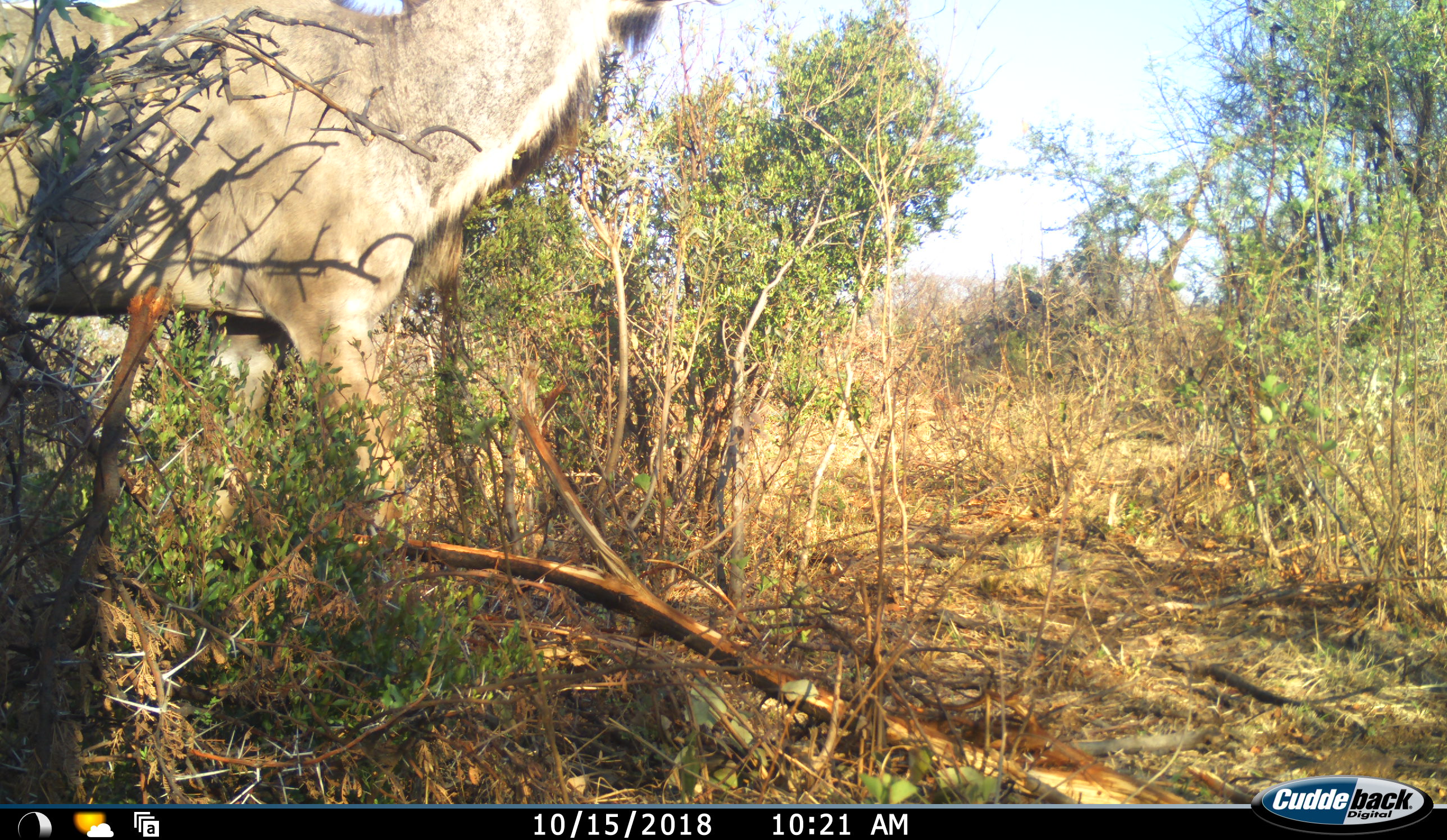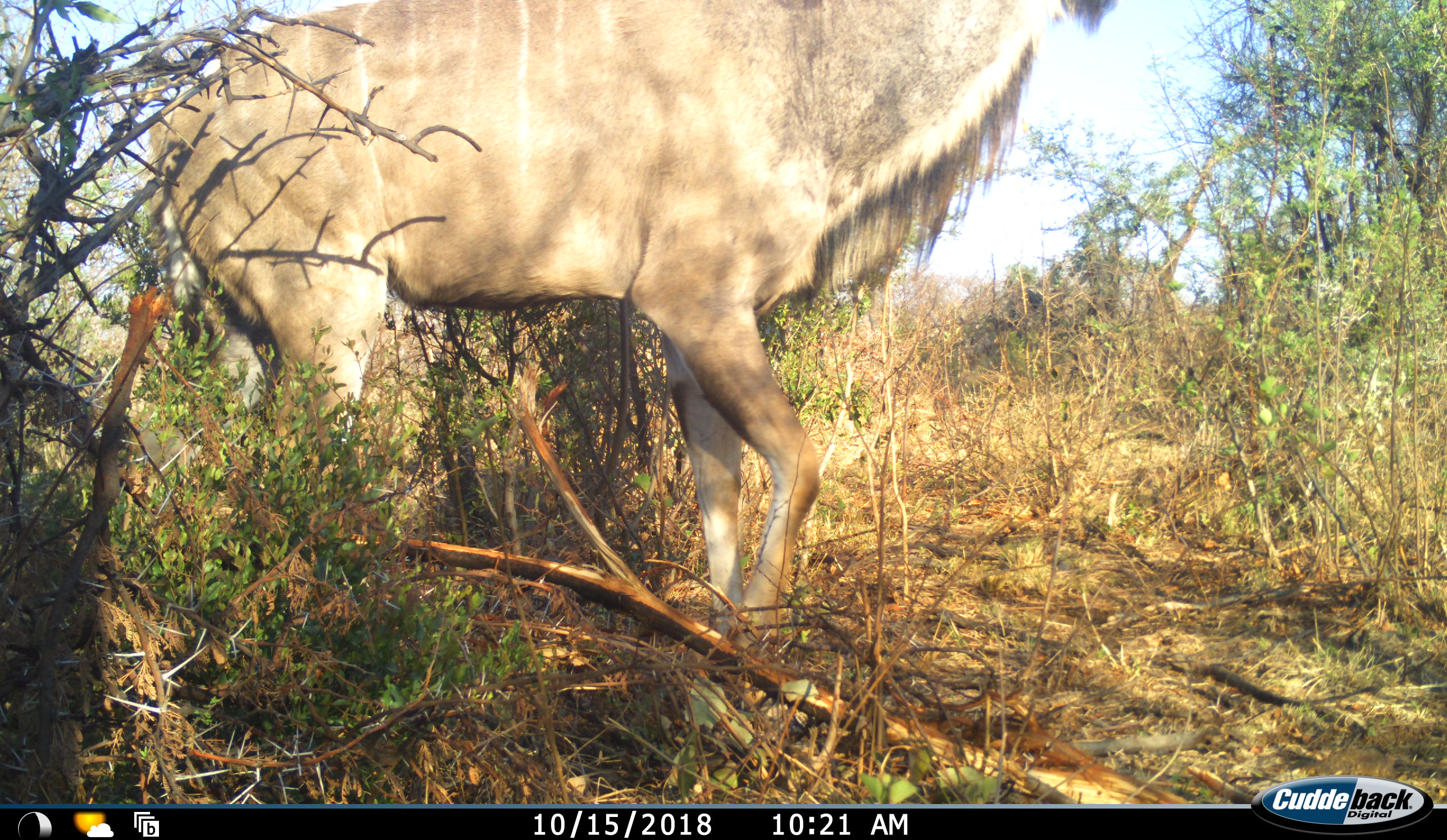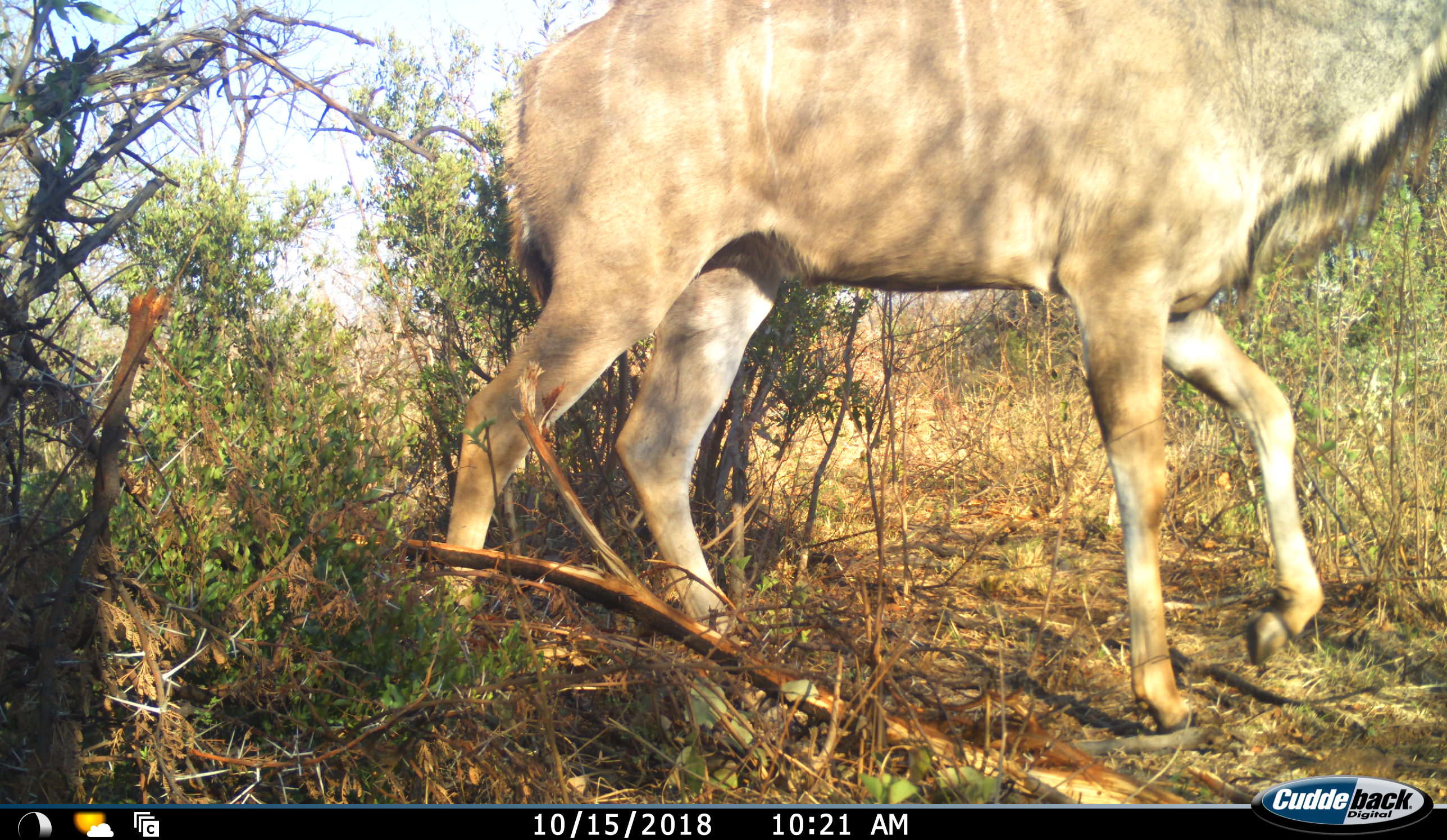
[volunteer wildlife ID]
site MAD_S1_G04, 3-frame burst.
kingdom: Animalia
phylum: Chordata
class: Mammalia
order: Artiodactyla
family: Bovidae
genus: Tragelaphus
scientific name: Tragelaphus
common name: kudu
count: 1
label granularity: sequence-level